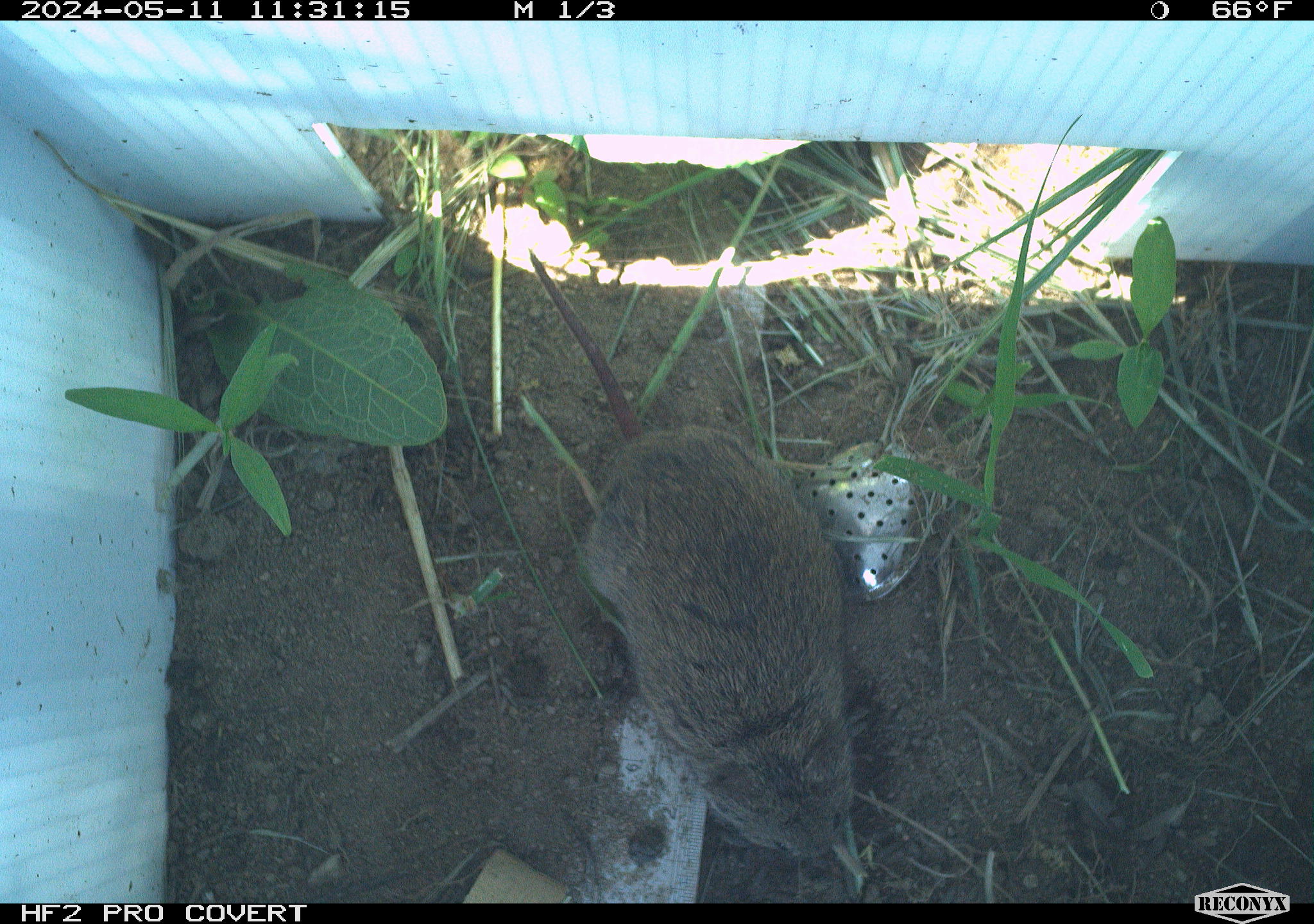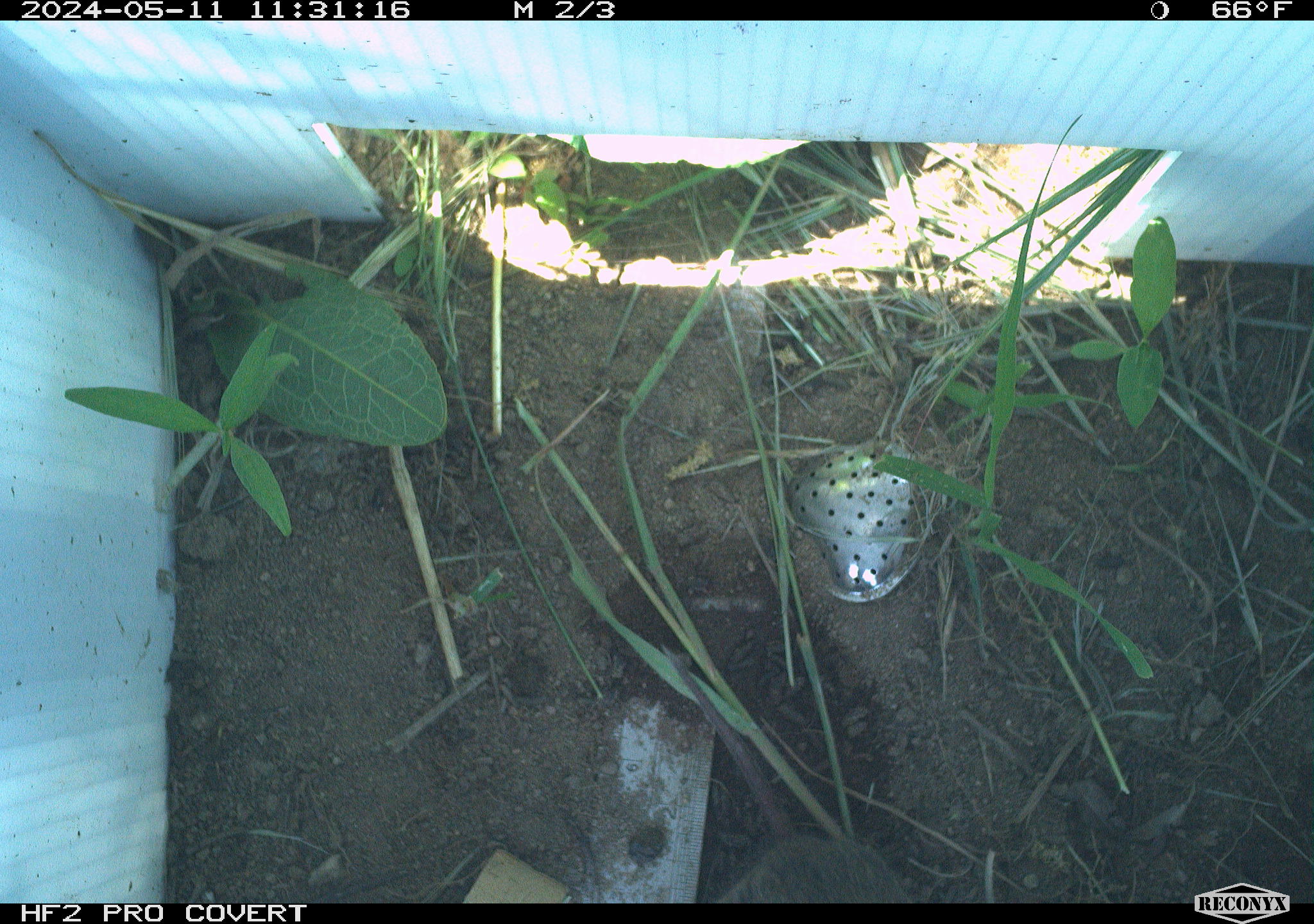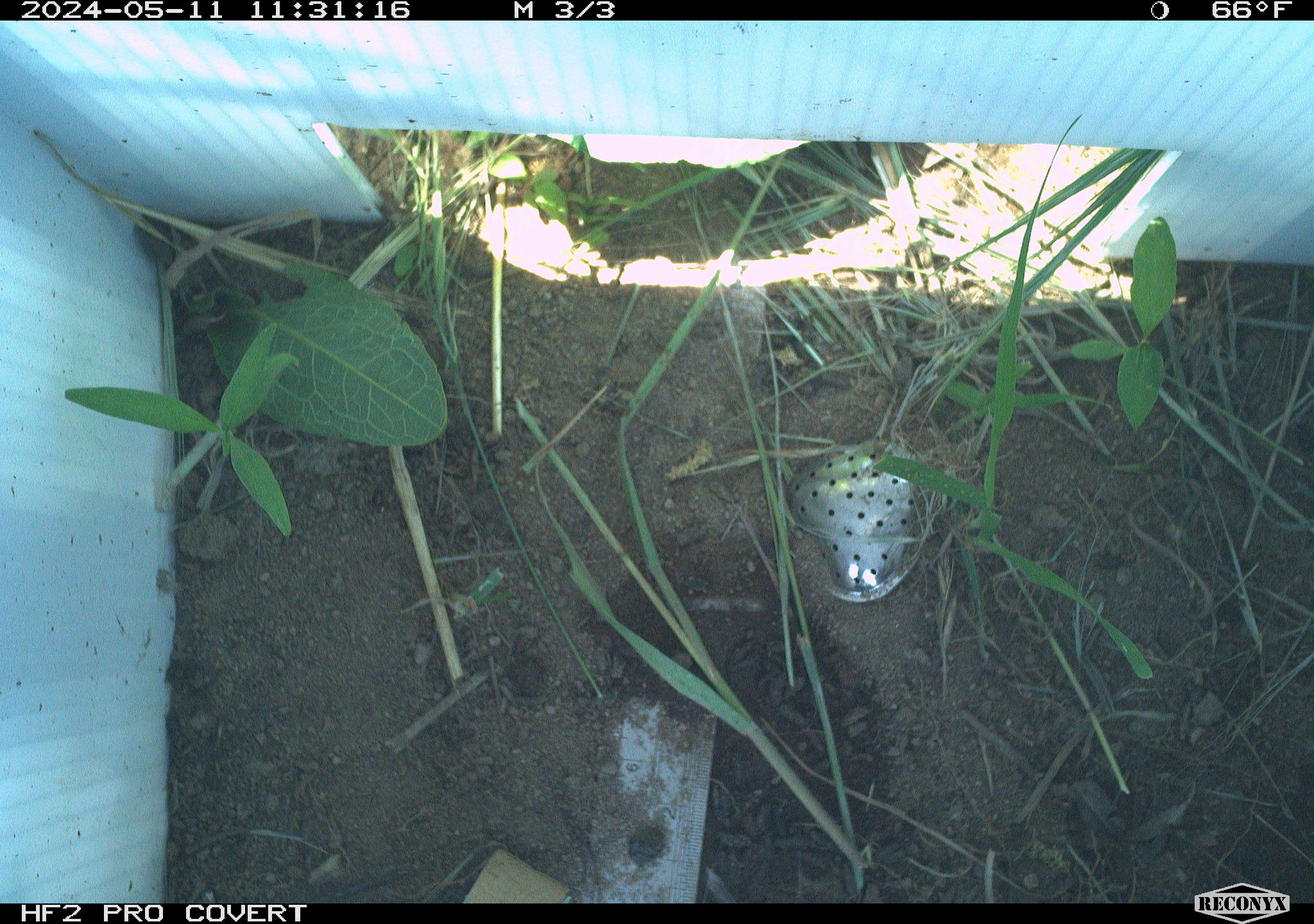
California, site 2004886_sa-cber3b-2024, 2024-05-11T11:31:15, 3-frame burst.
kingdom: Animalia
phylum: Chordata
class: Mammalia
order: Rodentia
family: Cricetidae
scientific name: Arvicolinae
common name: voles, lemmings, and muskrats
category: arvicolinae subfamily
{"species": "arvicolinae subfamily (voles, lemmings, and muskrats) (Arvicolinae)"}